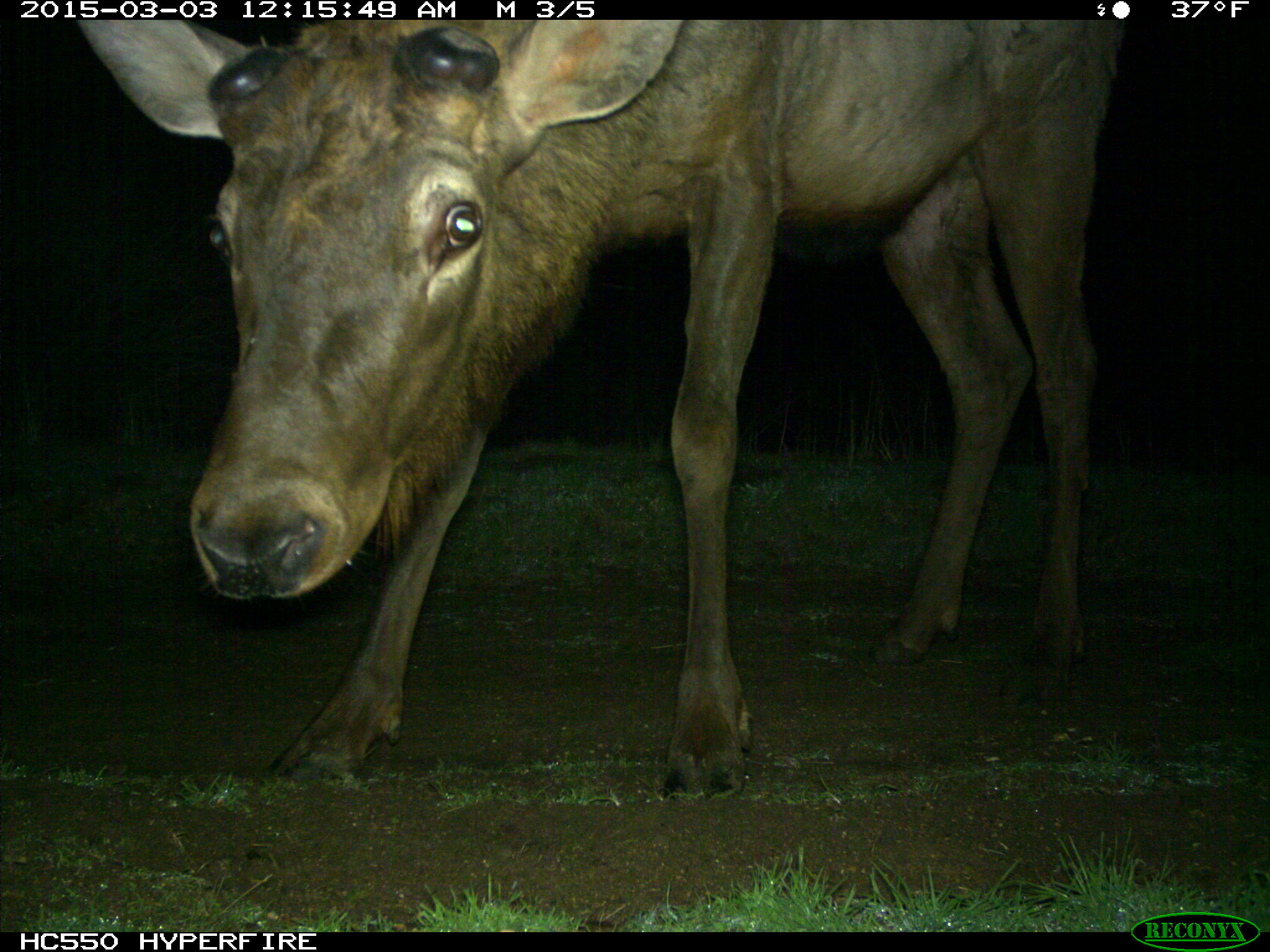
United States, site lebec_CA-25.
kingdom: Animalia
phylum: Chordata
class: Mammalia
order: Artiodactyla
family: Cervidae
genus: Cervus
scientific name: Cervus canadensis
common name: elk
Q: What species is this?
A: Cervus canadensis (elk).